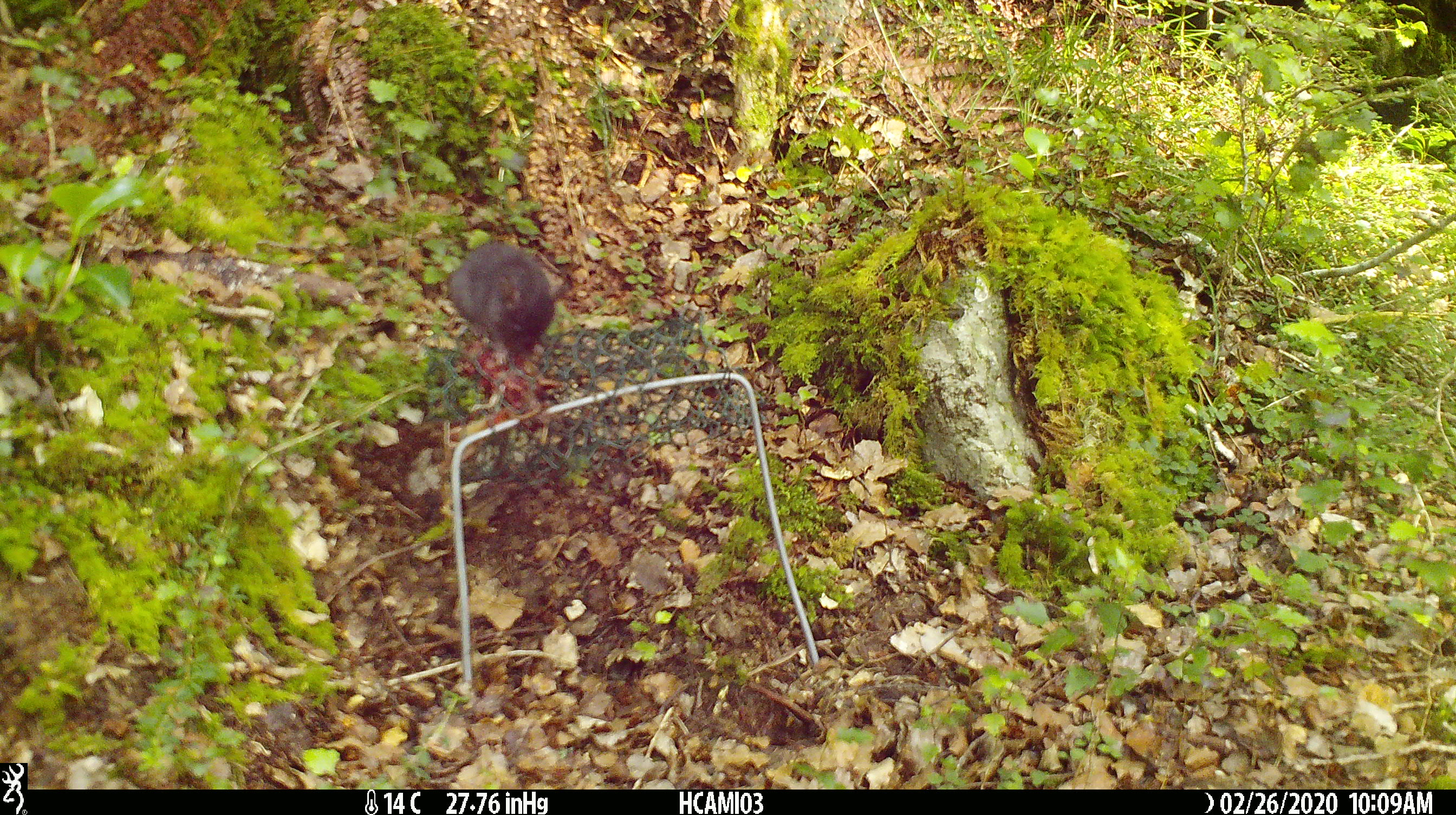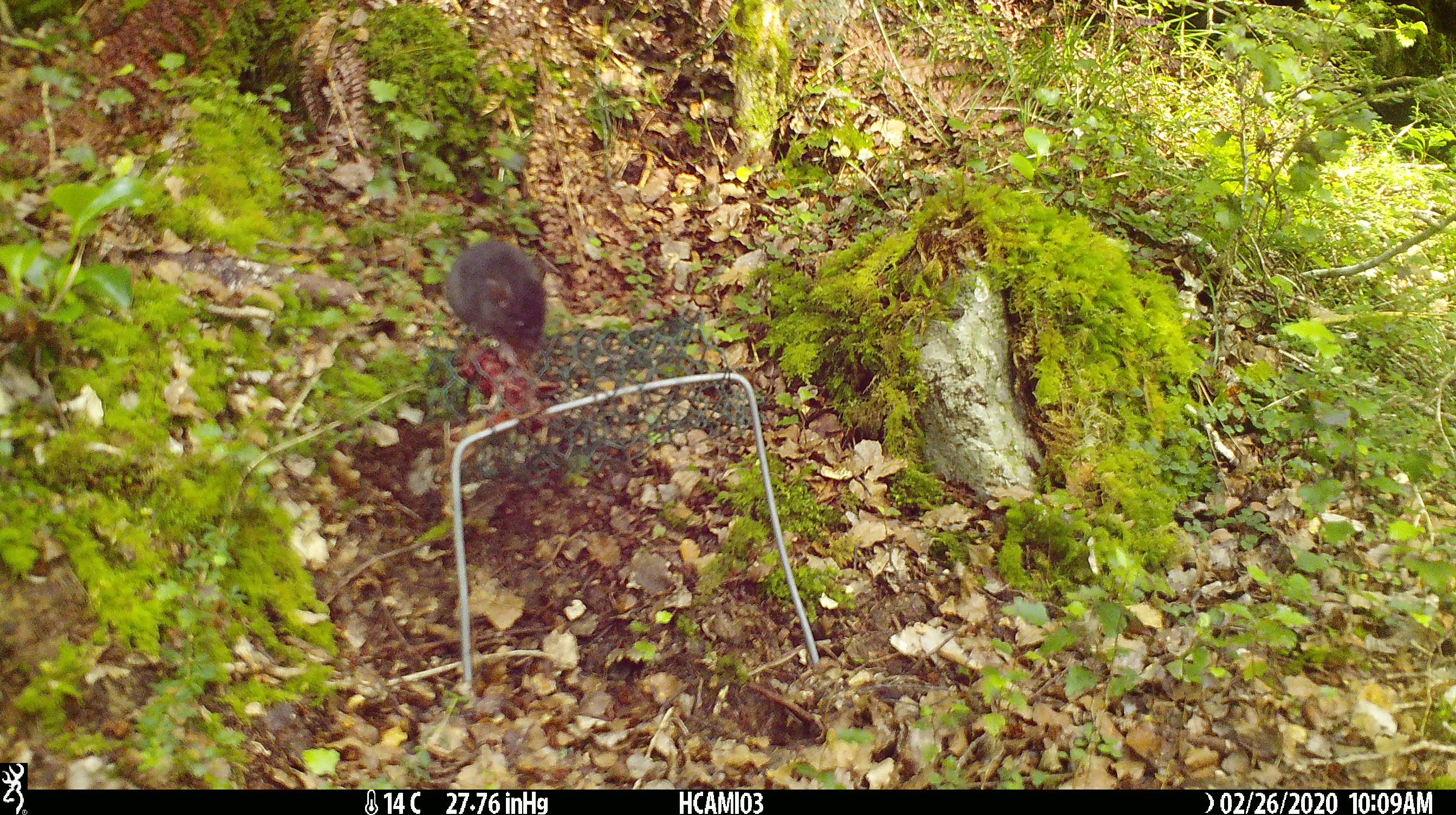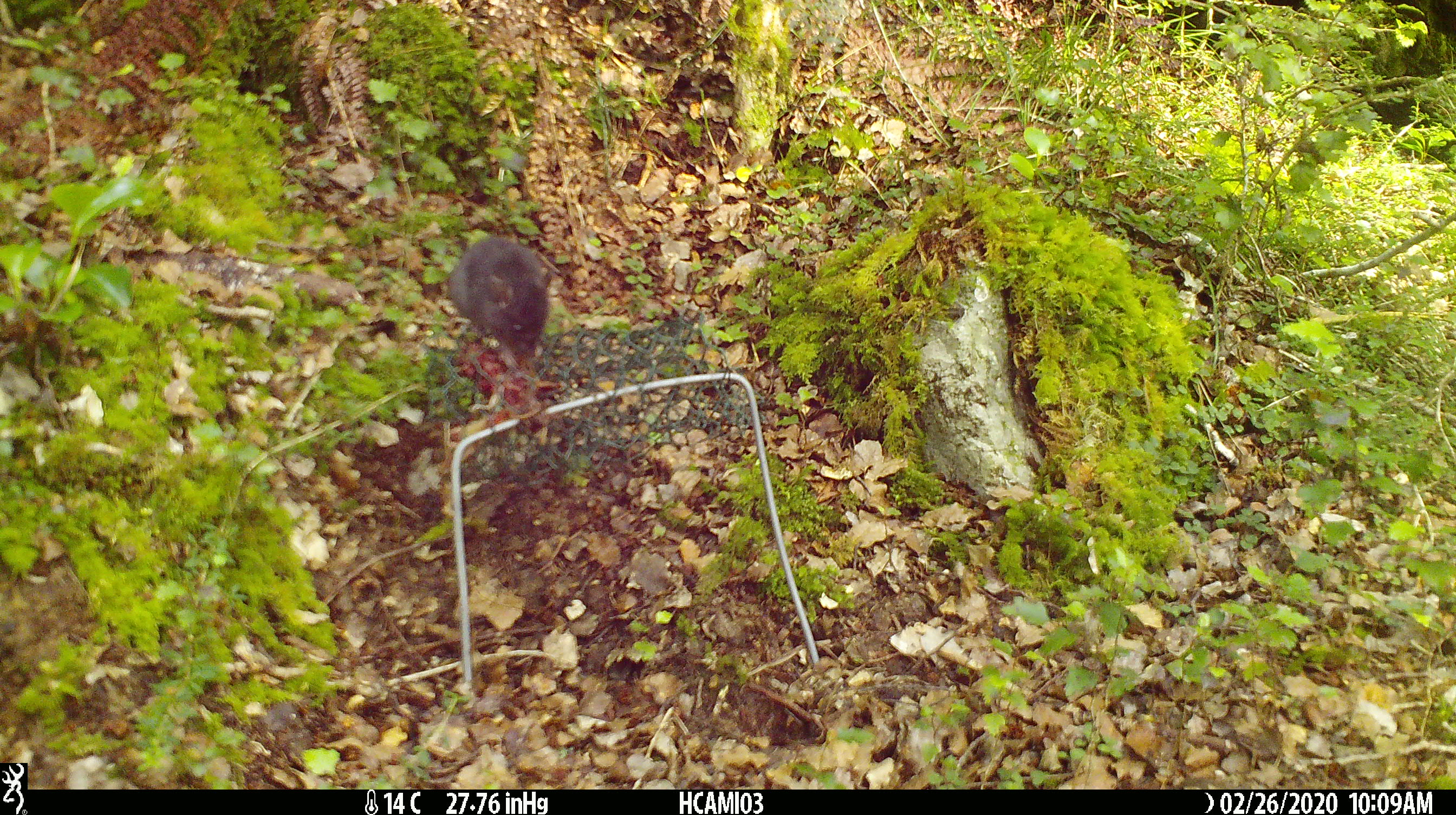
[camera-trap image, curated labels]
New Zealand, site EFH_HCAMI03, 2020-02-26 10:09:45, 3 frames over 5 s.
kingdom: Animalia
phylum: Chordata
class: Mammalia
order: Rodentia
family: Muridae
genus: Mus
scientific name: Mus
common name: mouse